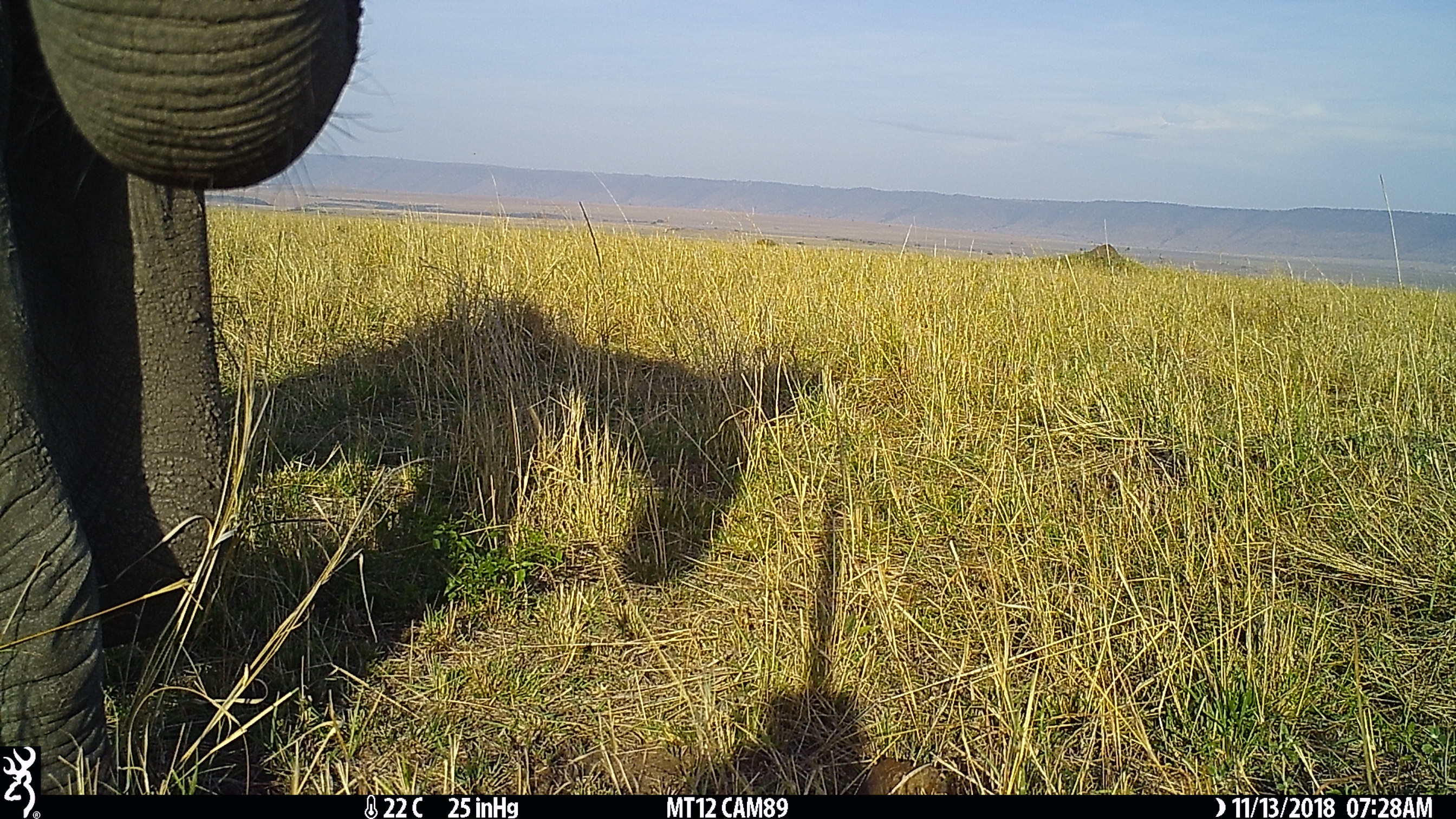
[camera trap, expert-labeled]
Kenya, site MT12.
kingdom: Animalia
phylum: Chordata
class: Mammalia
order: Proboscidea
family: Elephantidae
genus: Loxodonta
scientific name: Loxodonta africana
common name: elephant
Elephant (Loxodonta africana).